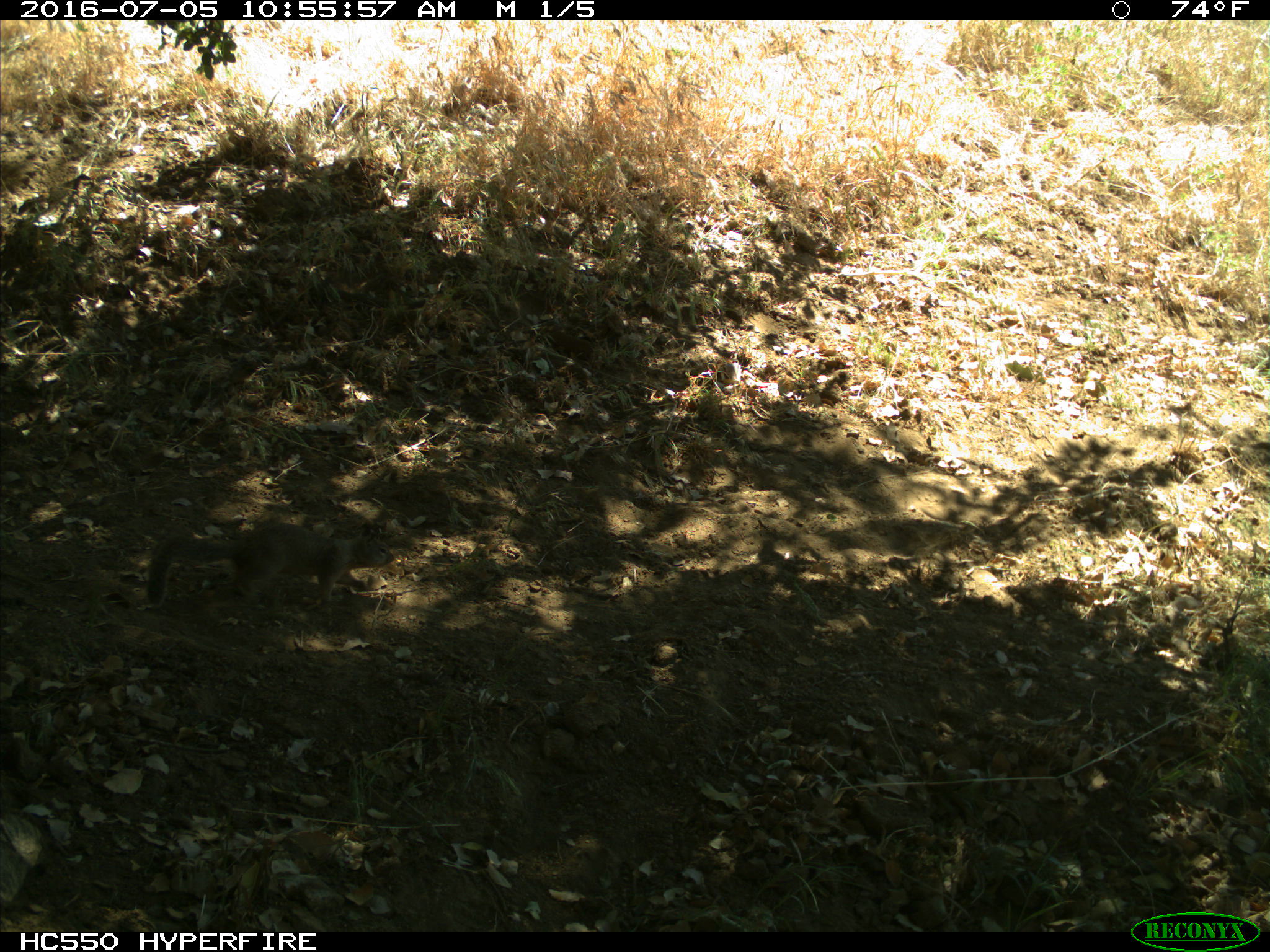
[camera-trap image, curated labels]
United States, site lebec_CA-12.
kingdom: Animalia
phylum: Chordata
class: Mammalia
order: Rodentia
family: Sciuridae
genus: Otospermophilus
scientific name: Otospermophilus beecheyi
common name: california ground squirrel